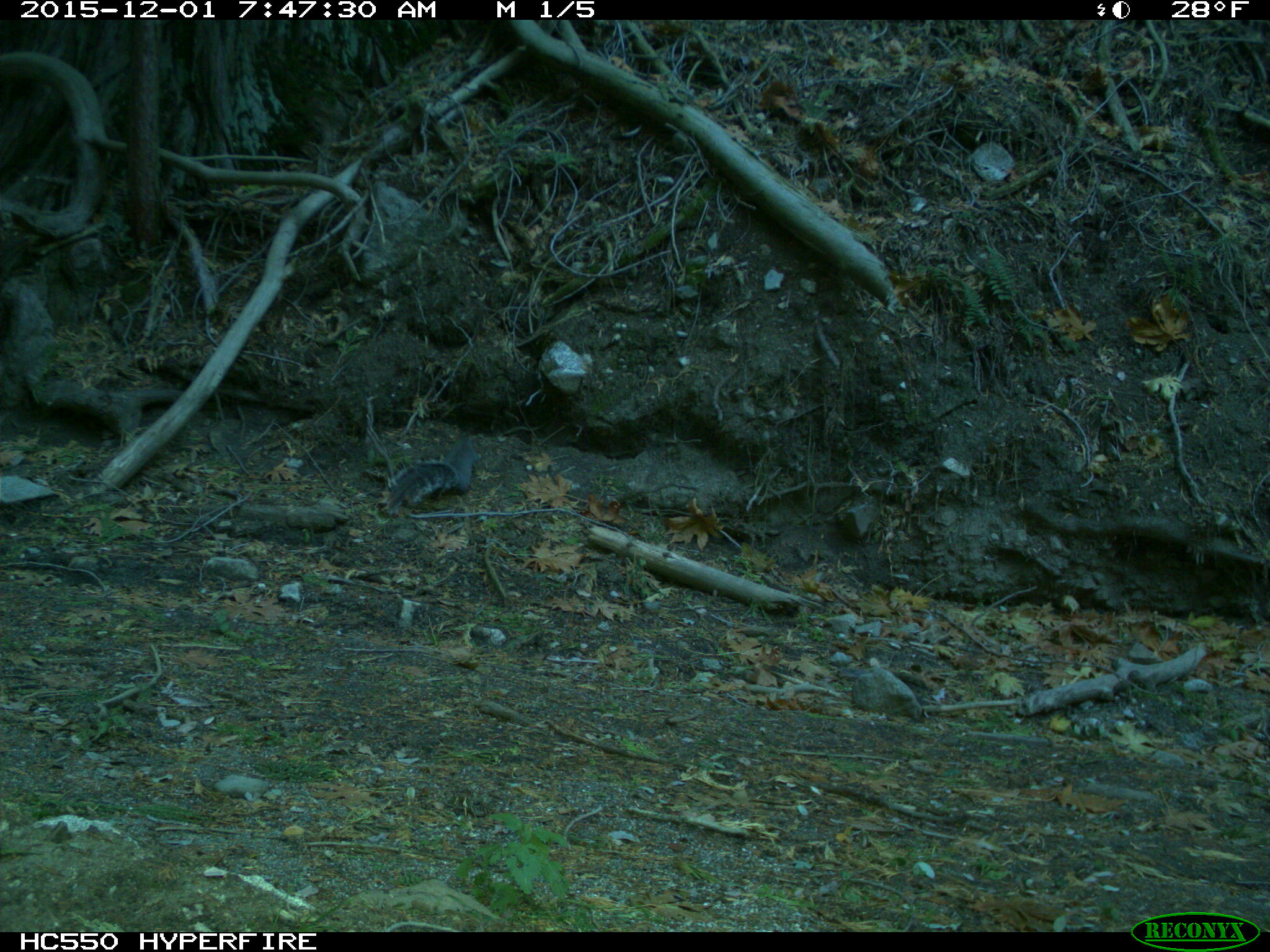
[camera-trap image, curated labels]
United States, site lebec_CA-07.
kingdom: Animalia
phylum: Chordata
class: Mammalia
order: Rodentia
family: Sciuridae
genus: Sciurus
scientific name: Sciurus carolinensis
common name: eastern gray squirrel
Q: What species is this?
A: Sciurus carolinensis (eastern gray squirrel).